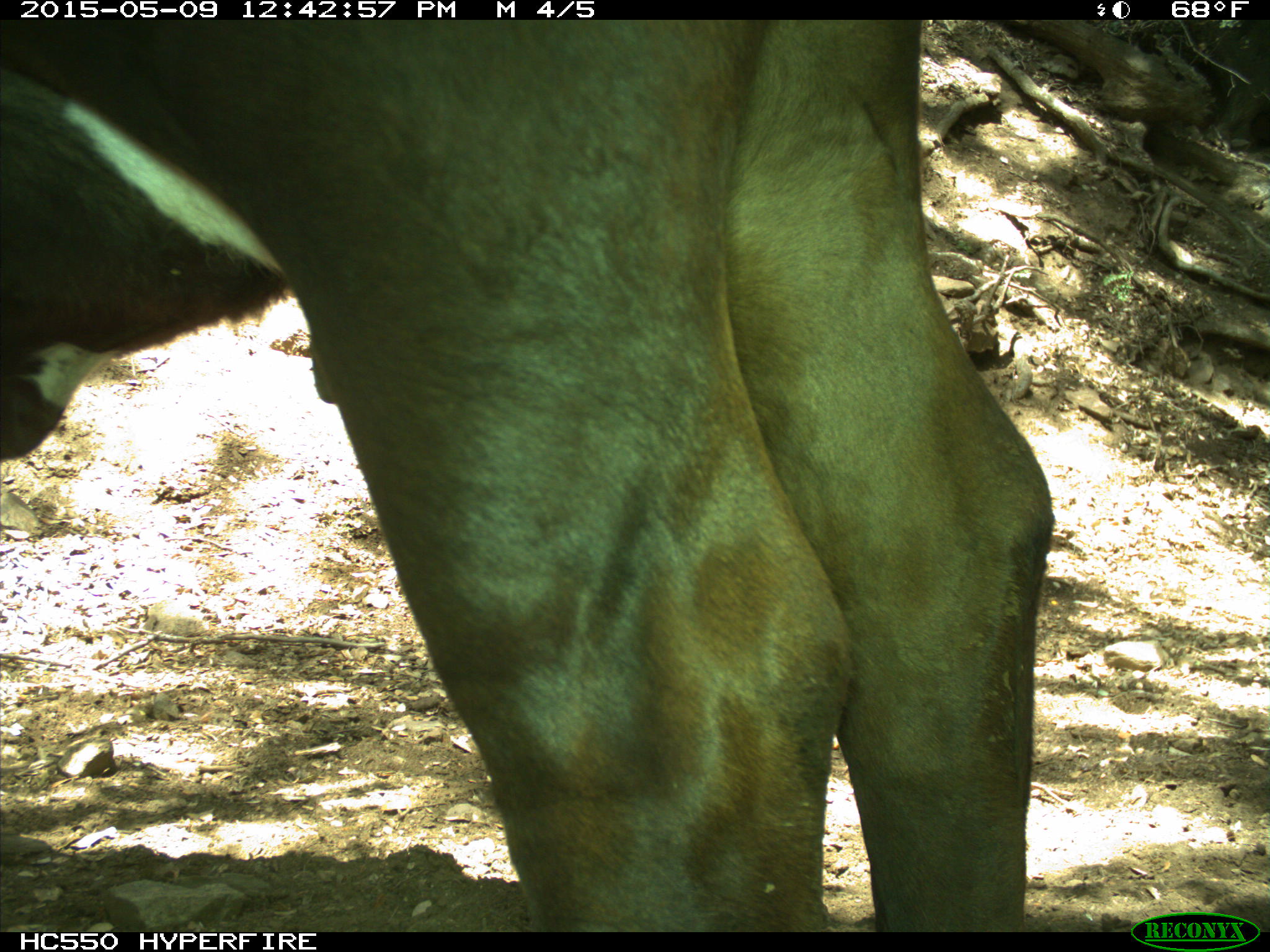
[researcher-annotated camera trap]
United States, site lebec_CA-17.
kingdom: Animalia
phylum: Chordata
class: Mammalia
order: Artiodactyla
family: Bovidae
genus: Bos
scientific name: Bos taurus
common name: domestic cow